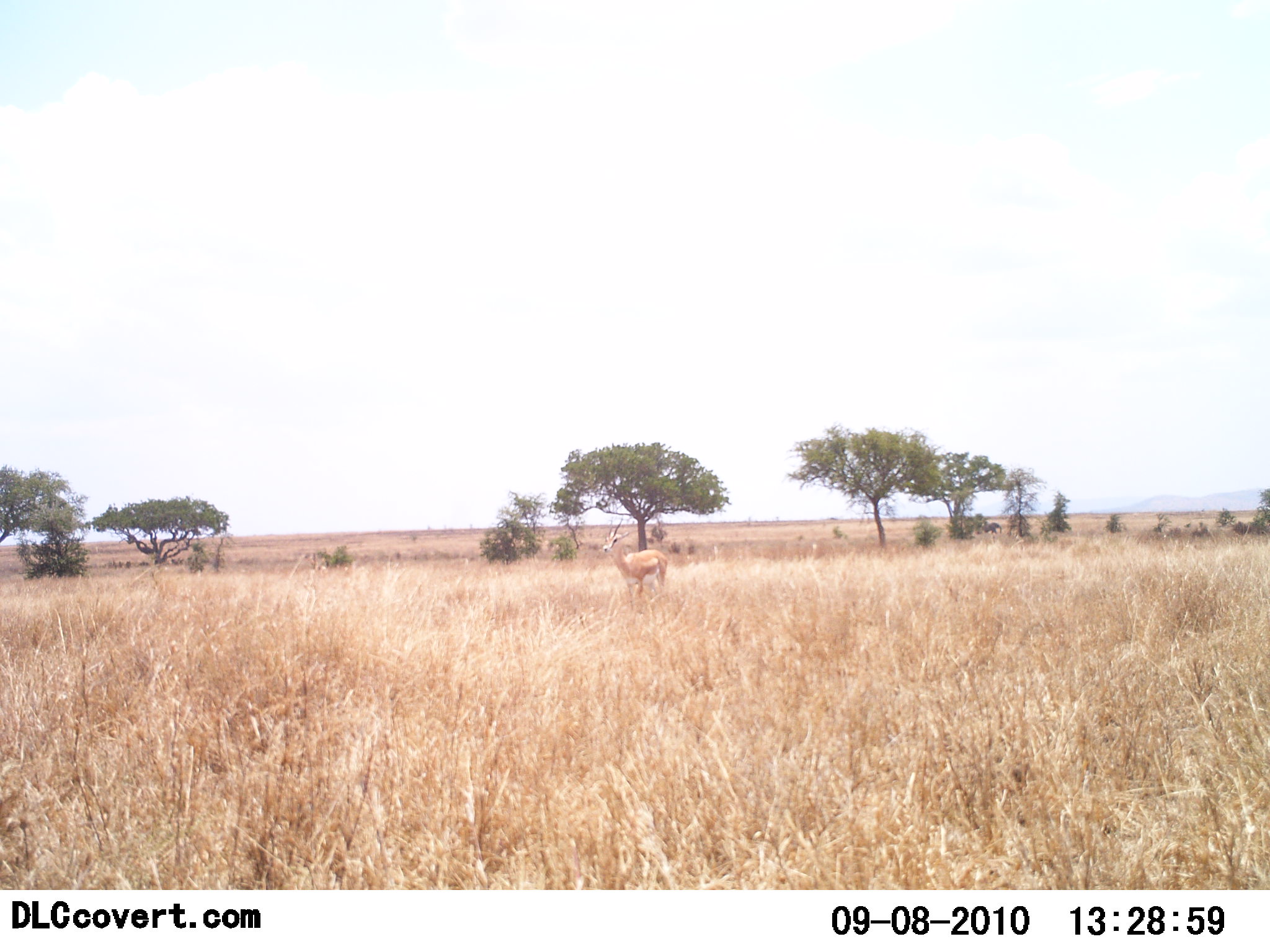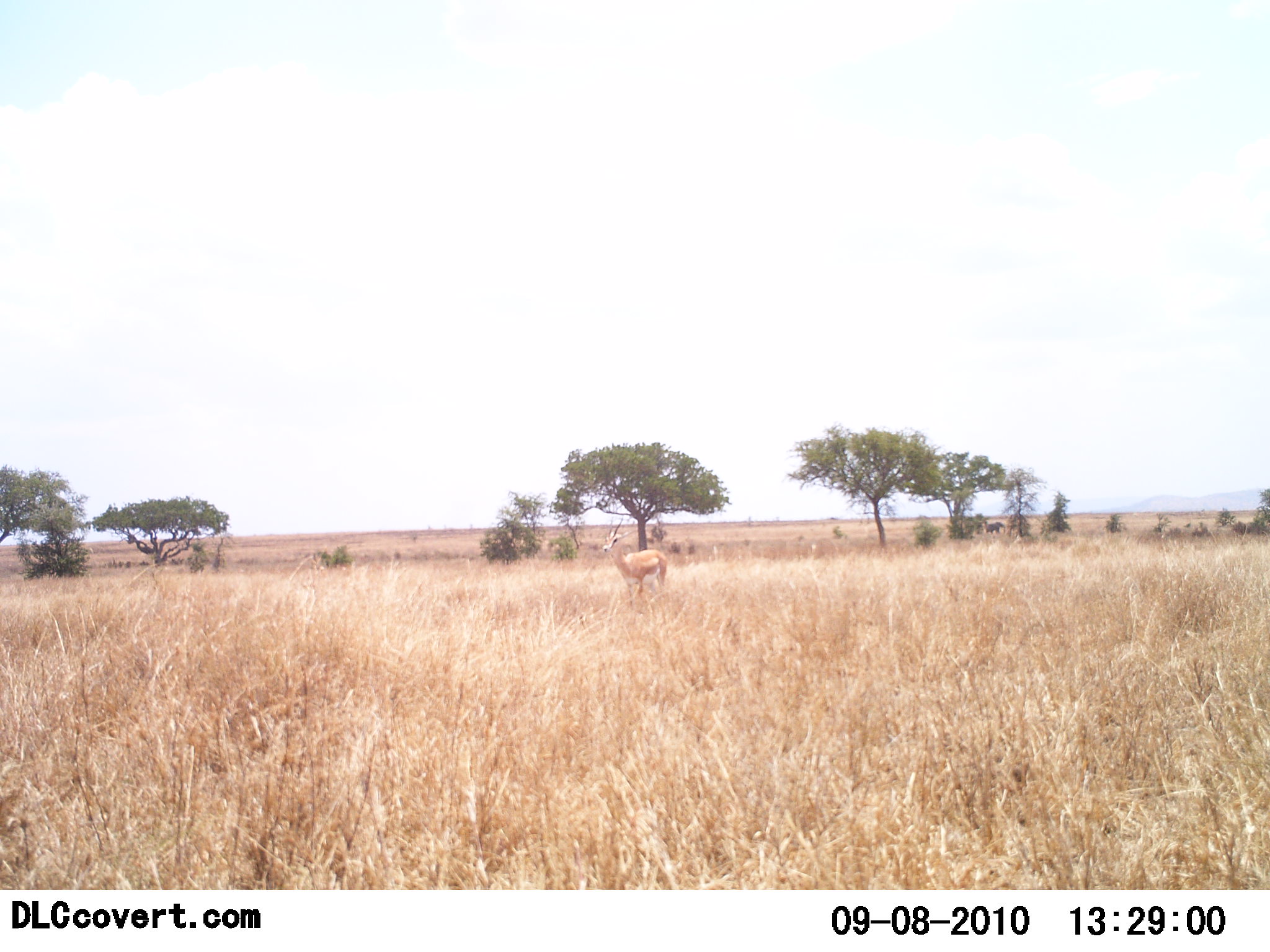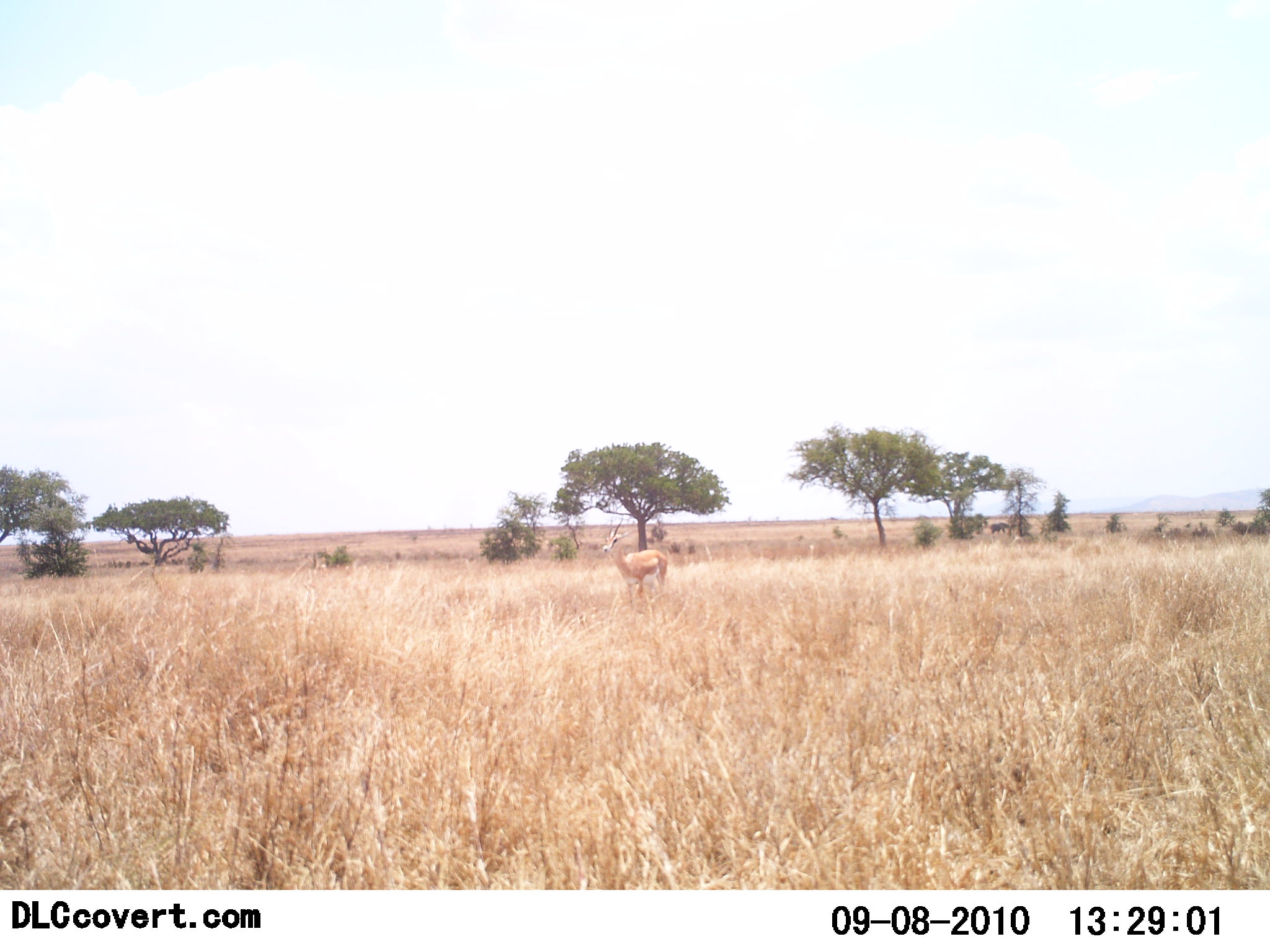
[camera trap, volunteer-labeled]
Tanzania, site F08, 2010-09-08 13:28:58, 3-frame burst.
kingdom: Animalia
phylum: Chordata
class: Mammalia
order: Artiodactyla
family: Bovidae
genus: Nanger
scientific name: Nanger granti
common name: grant's gazelle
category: gazellegrants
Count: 1.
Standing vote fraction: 100%.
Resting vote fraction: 0%.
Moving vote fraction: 0%.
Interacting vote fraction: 0%.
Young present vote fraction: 0%.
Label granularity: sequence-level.